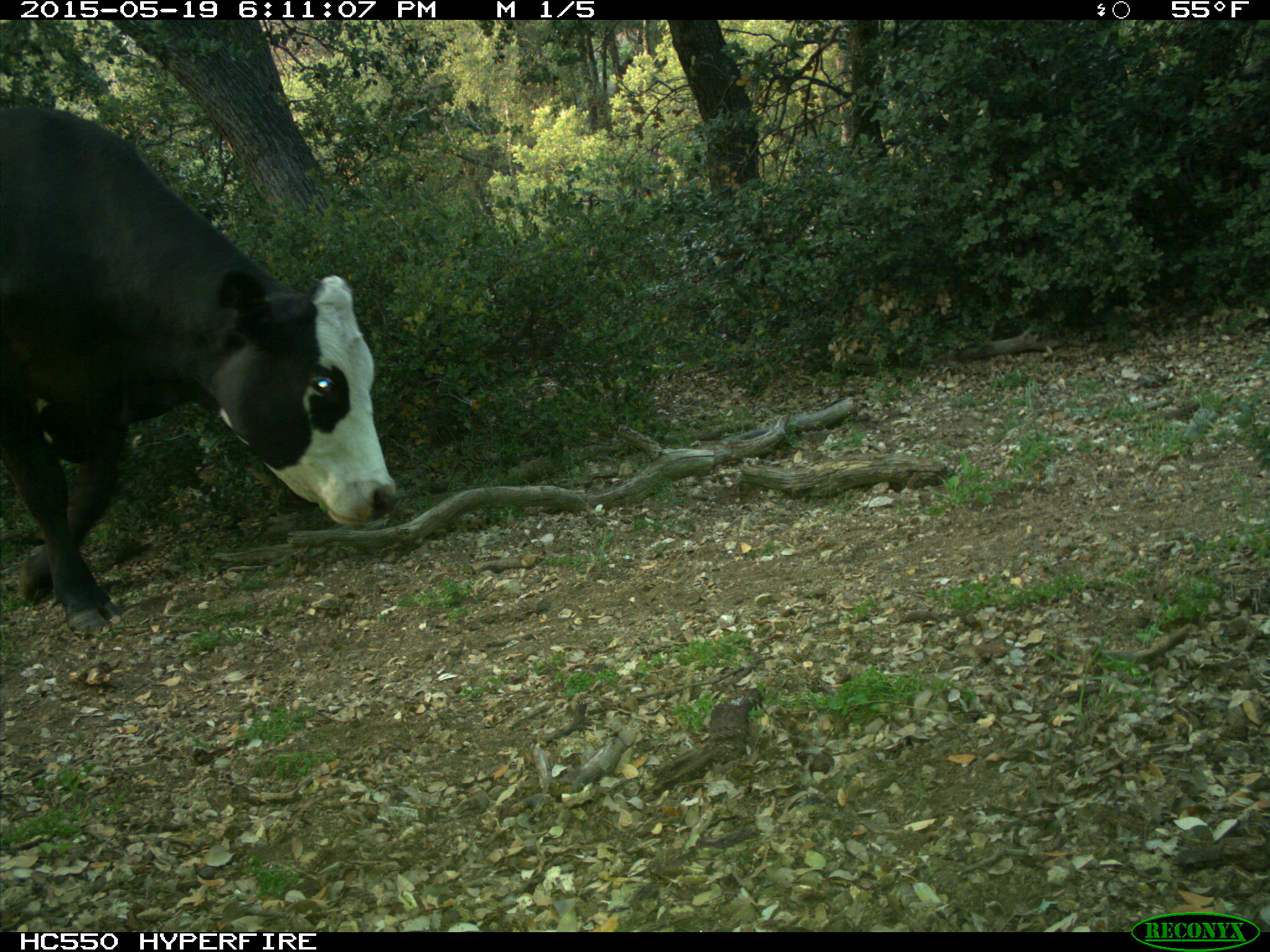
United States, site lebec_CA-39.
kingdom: Animalia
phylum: Chordata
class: Mammalia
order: Artiodactyla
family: Bovidae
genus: Bos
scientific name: Bos taurus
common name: domestic cow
Bos taurus (domestic cow).